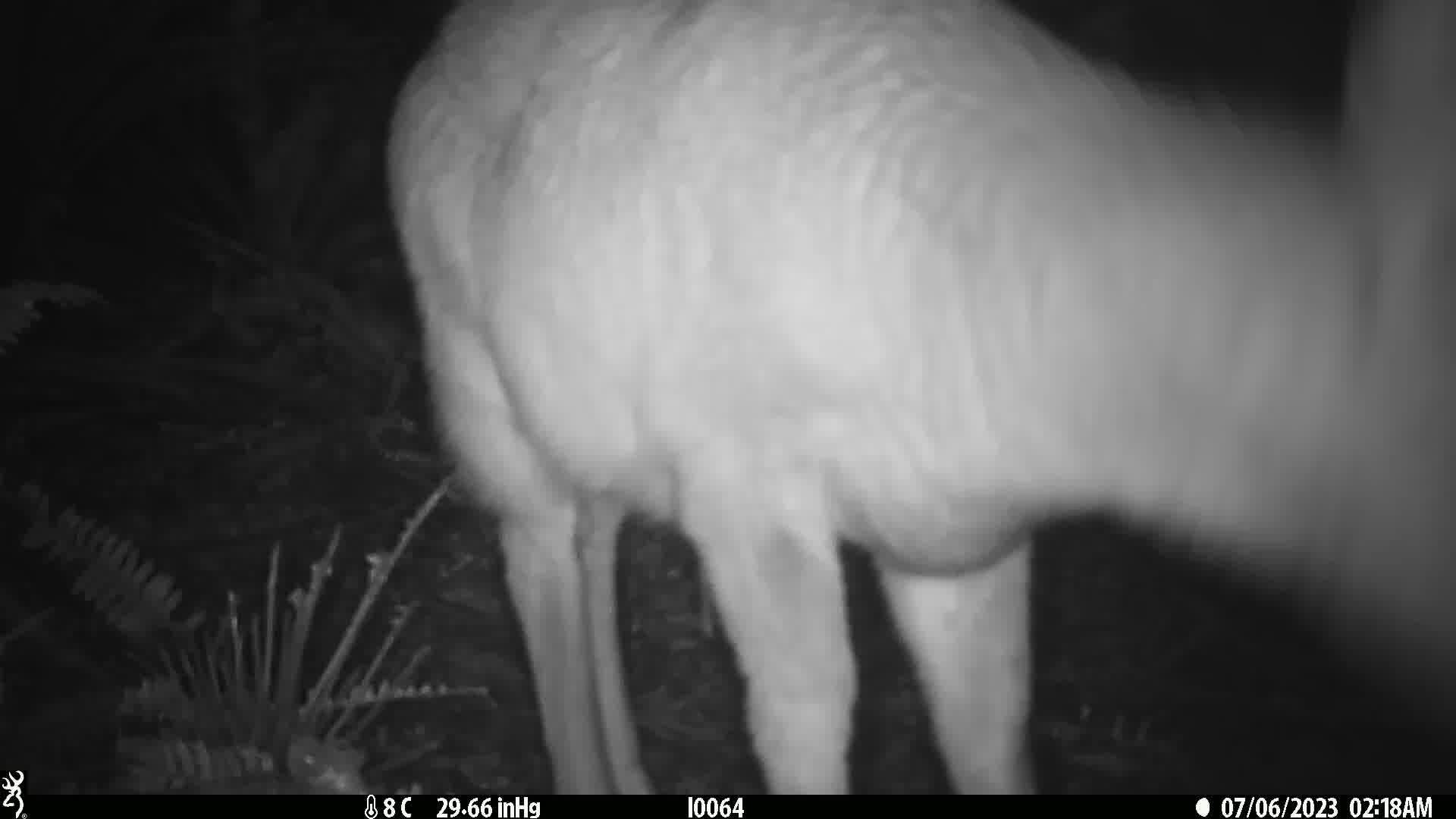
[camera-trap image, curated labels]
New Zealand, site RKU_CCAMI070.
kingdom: Animalia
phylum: Chordata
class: Mammalia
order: Artiodactyla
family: Cervidae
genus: Odocoileus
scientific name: Odocoileus virginianus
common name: white-tailed deer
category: white tailed deer